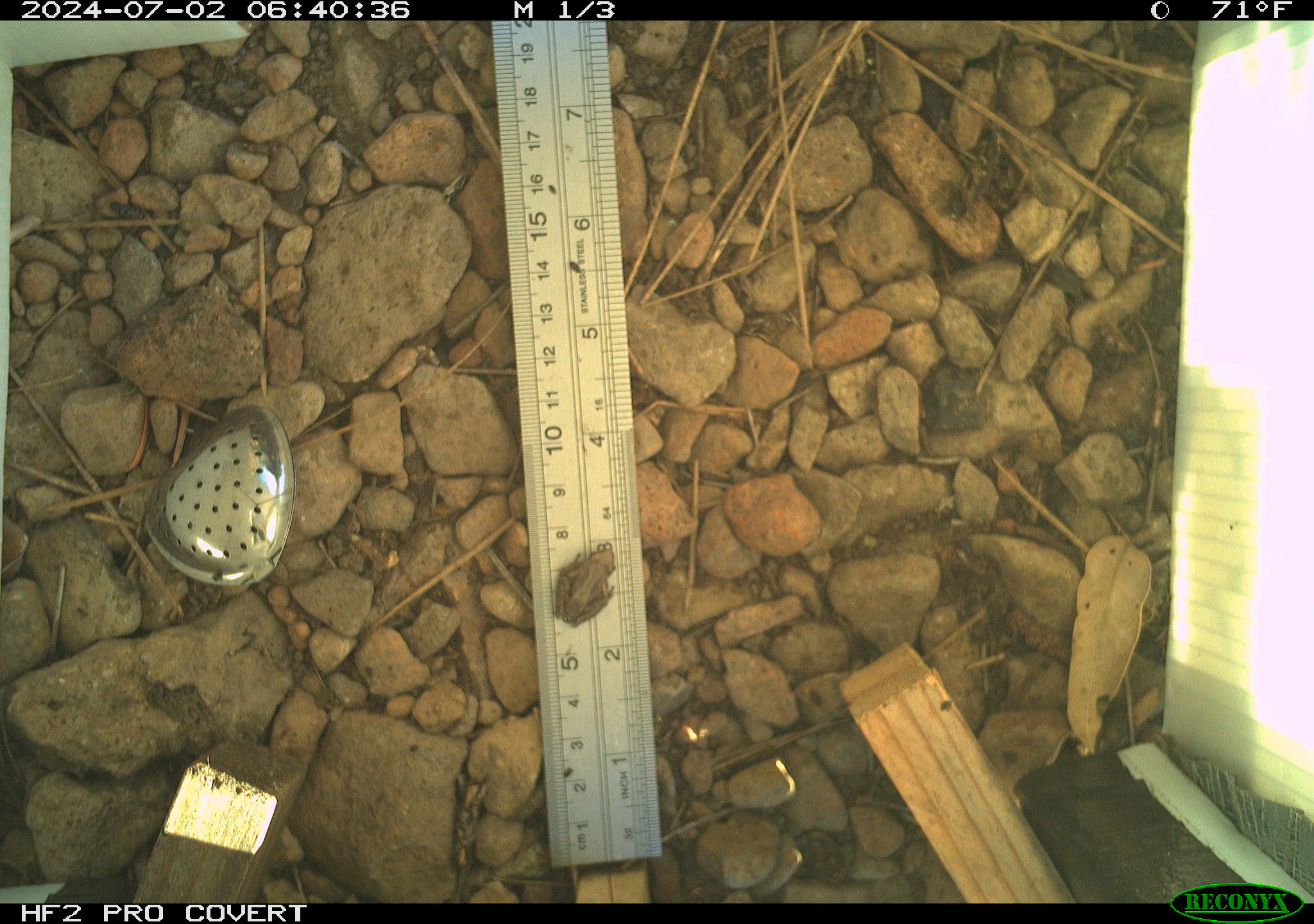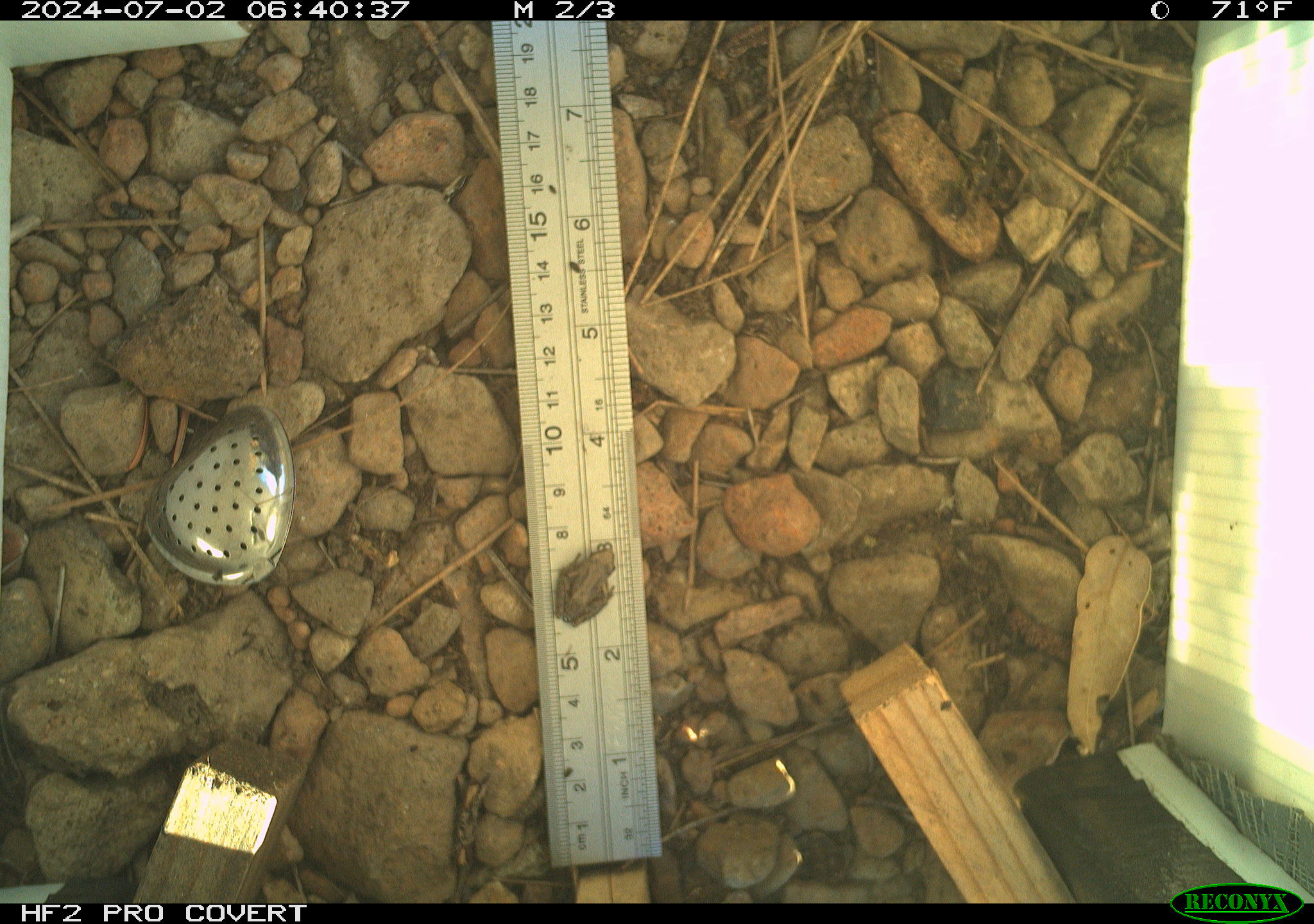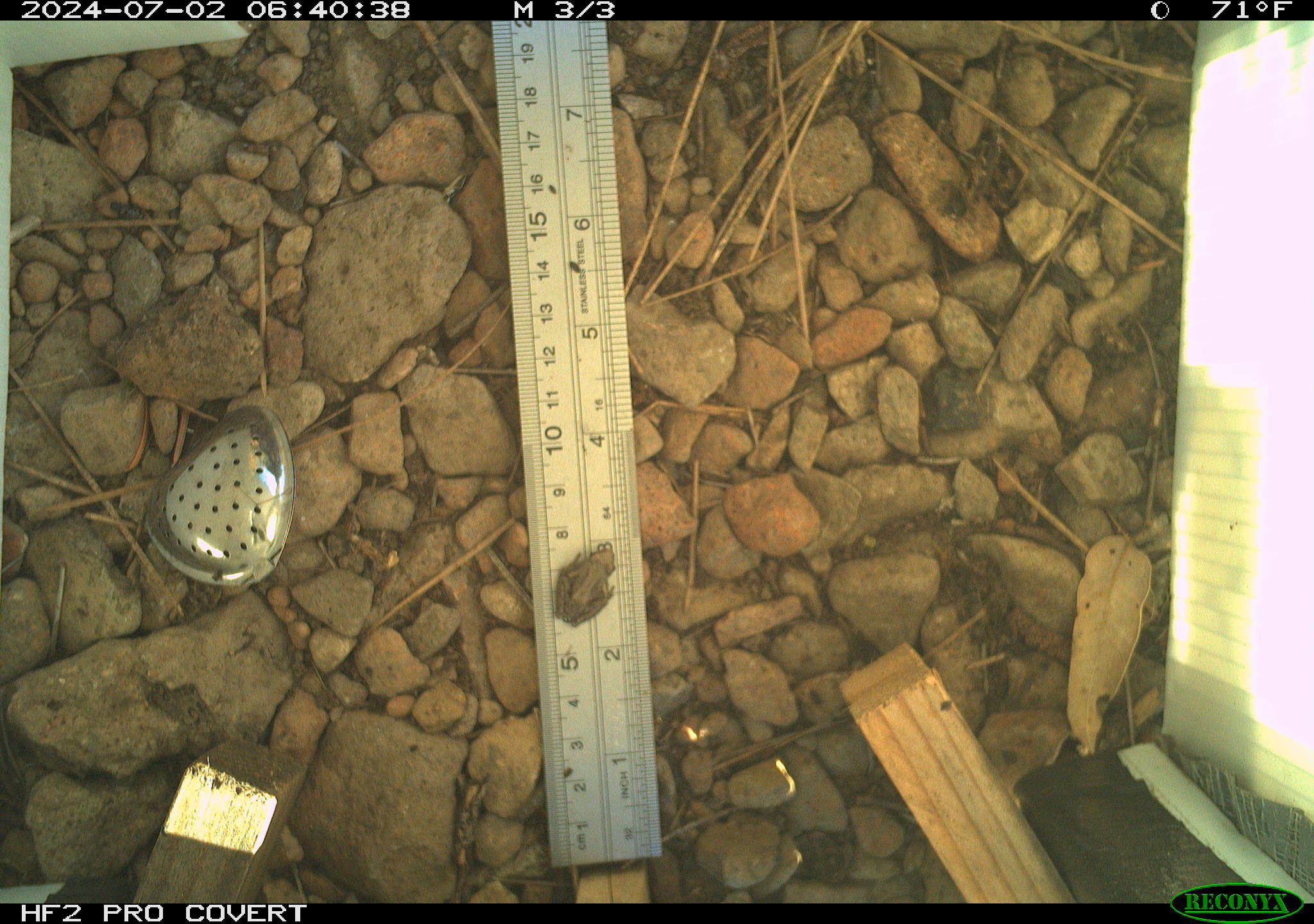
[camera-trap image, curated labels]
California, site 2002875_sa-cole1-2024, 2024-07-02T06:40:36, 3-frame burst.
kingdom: Animalia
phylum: Chordata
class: Amphibia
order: Anura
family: Hylidae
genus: Pseudacris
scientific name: Pseudacris regilla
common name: sierran treefrog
Sierran treefrog (Pseudacris regilla).